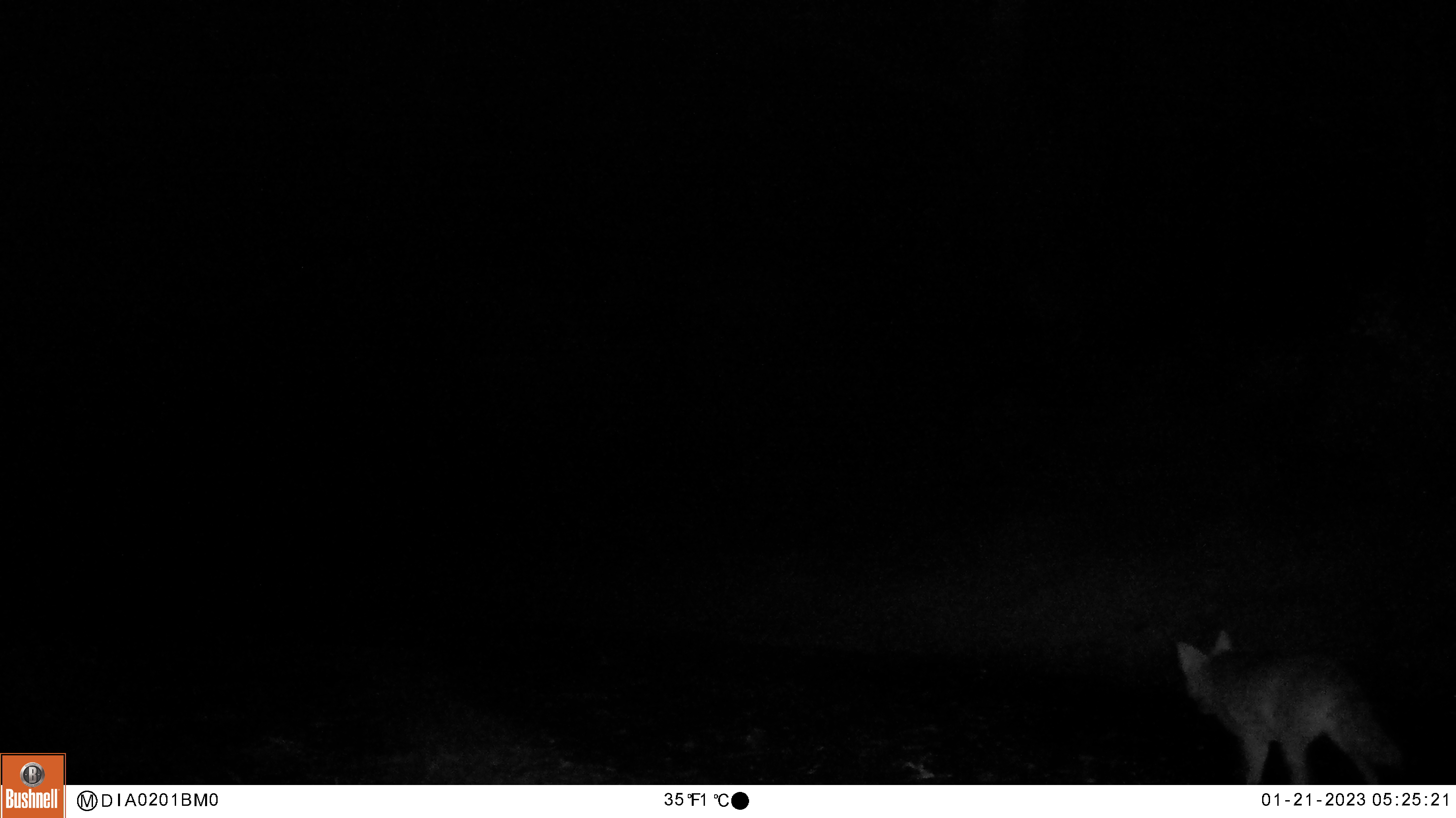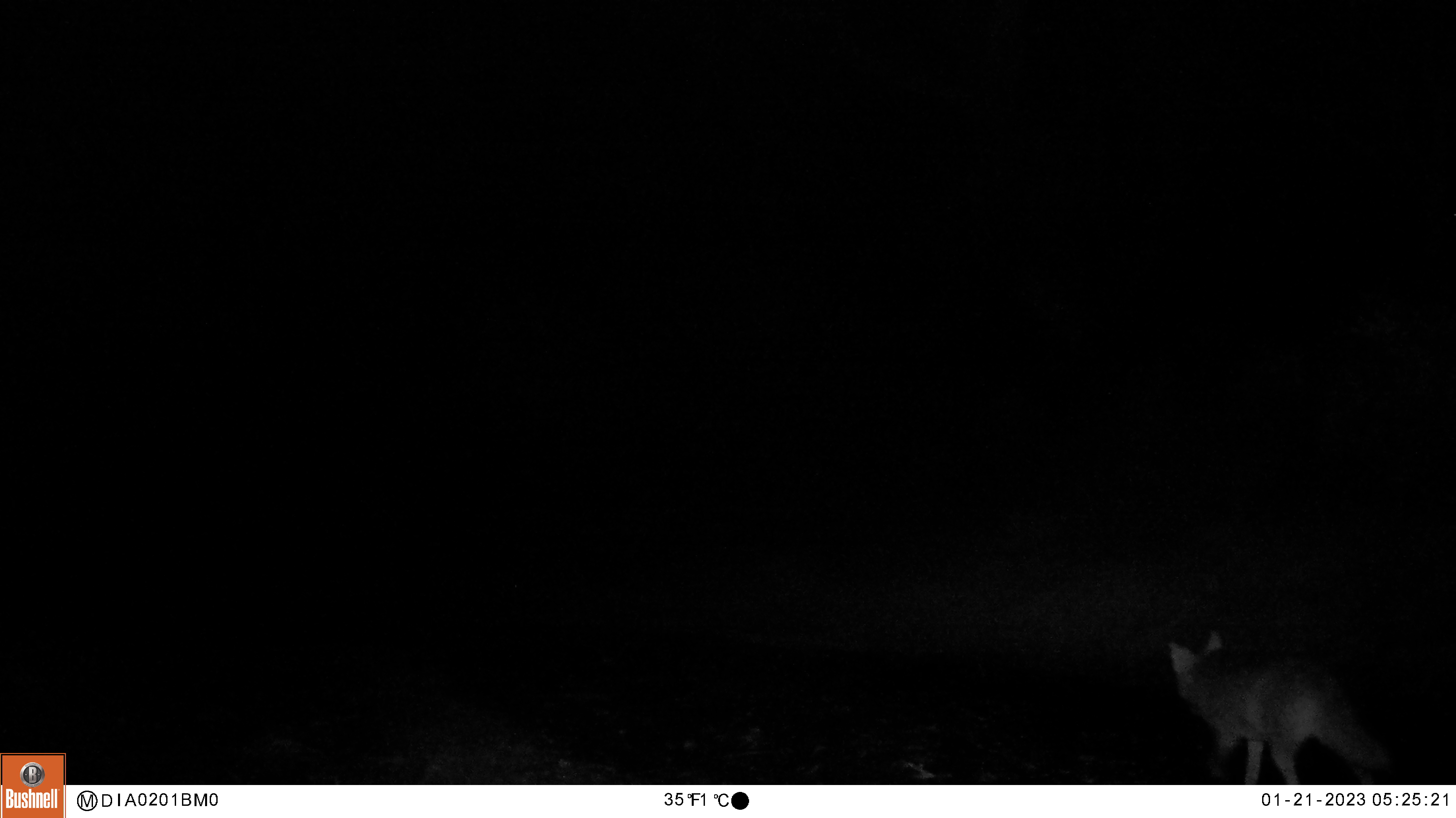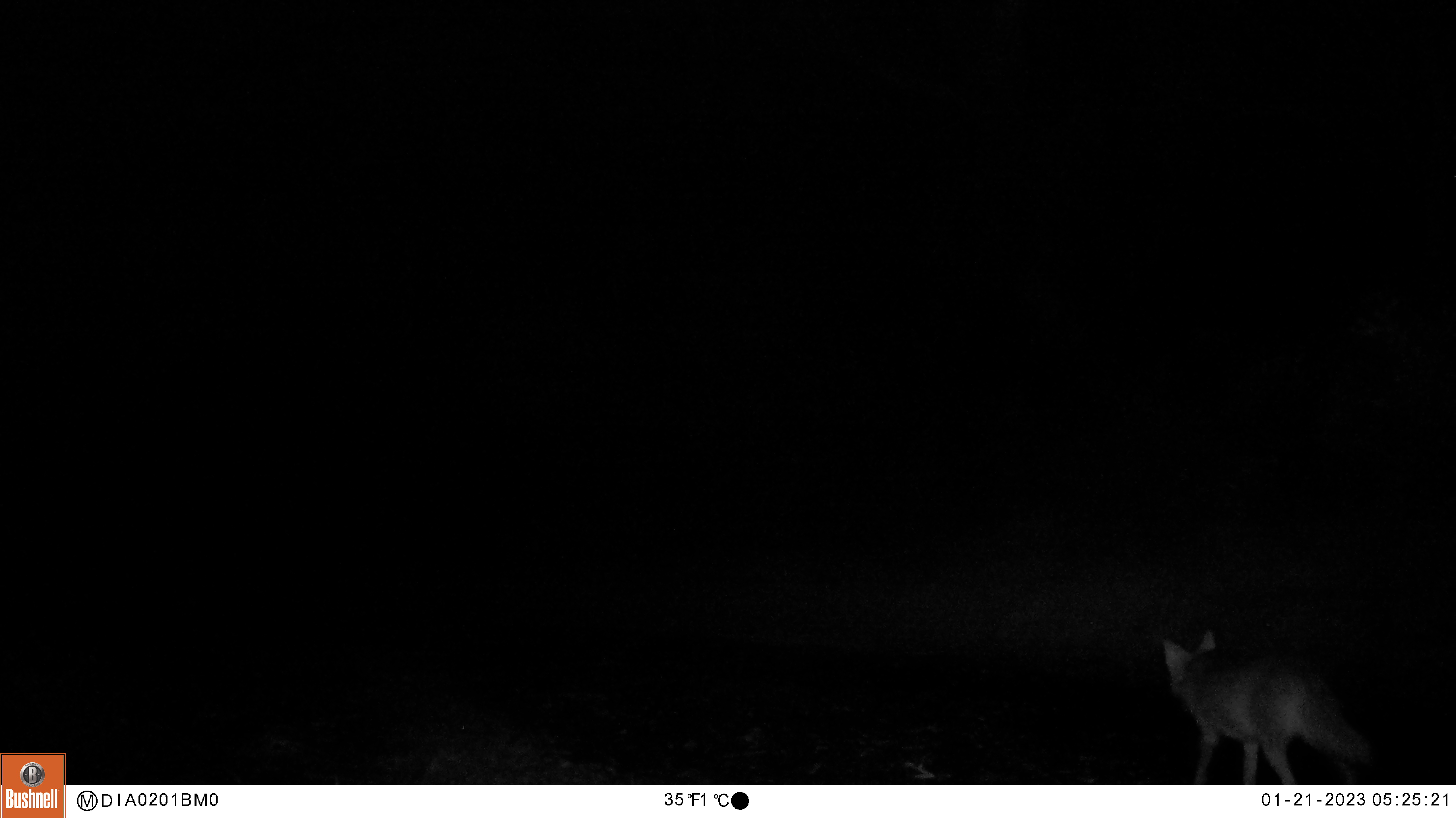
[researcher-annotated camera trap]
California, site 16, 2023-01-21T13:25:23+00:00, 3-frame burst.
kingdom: Animalia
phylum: Chordata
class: Mammalia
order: Carnivora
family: Canidae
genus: Canis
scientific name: Canis latrans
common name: coyote